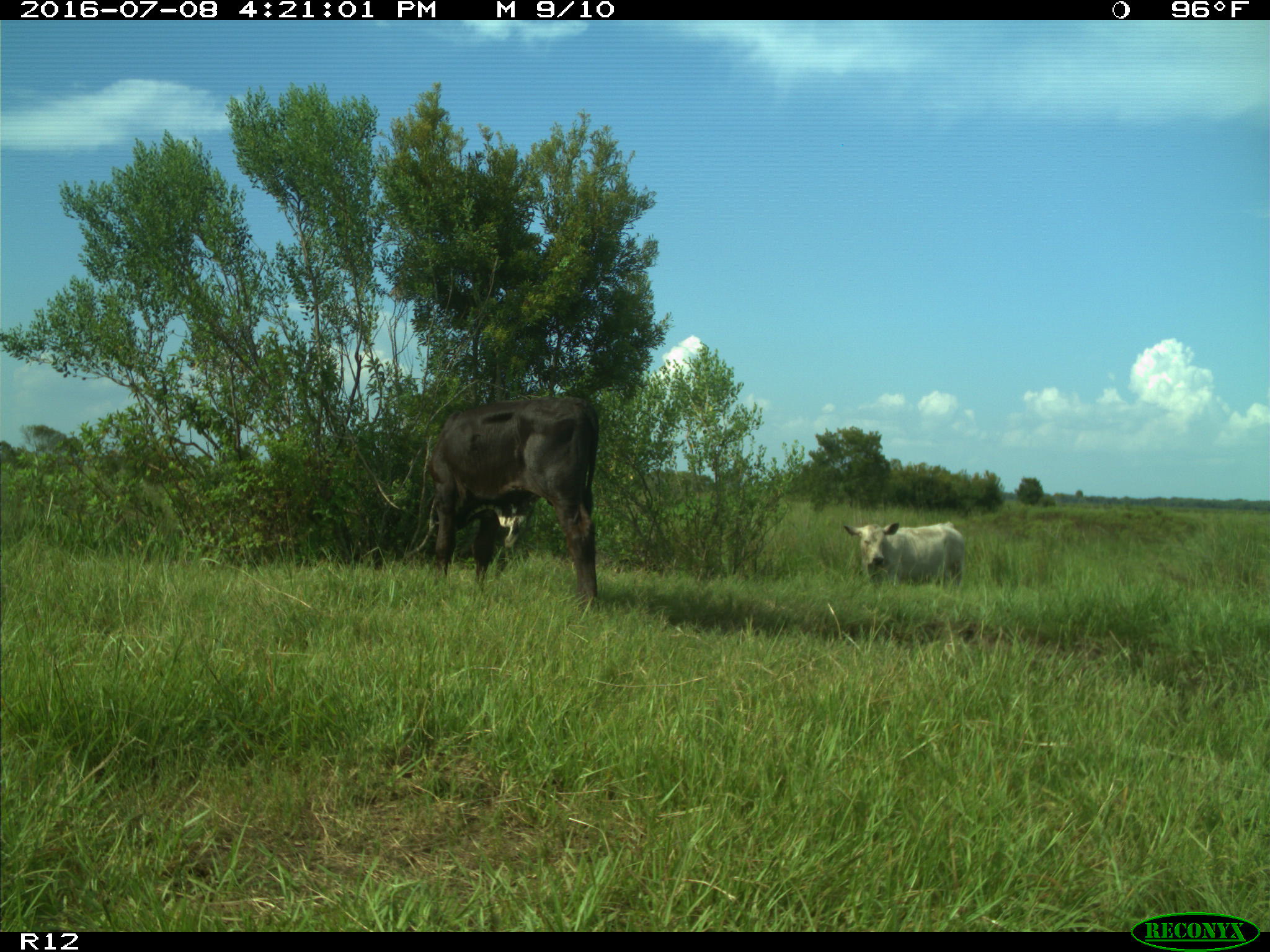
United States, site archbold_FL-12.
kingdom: Animalia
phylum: Chordata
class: Mammalia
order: Artiodactyla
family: Bovidae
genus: Bos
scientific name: Bos taurus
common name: domestic cow